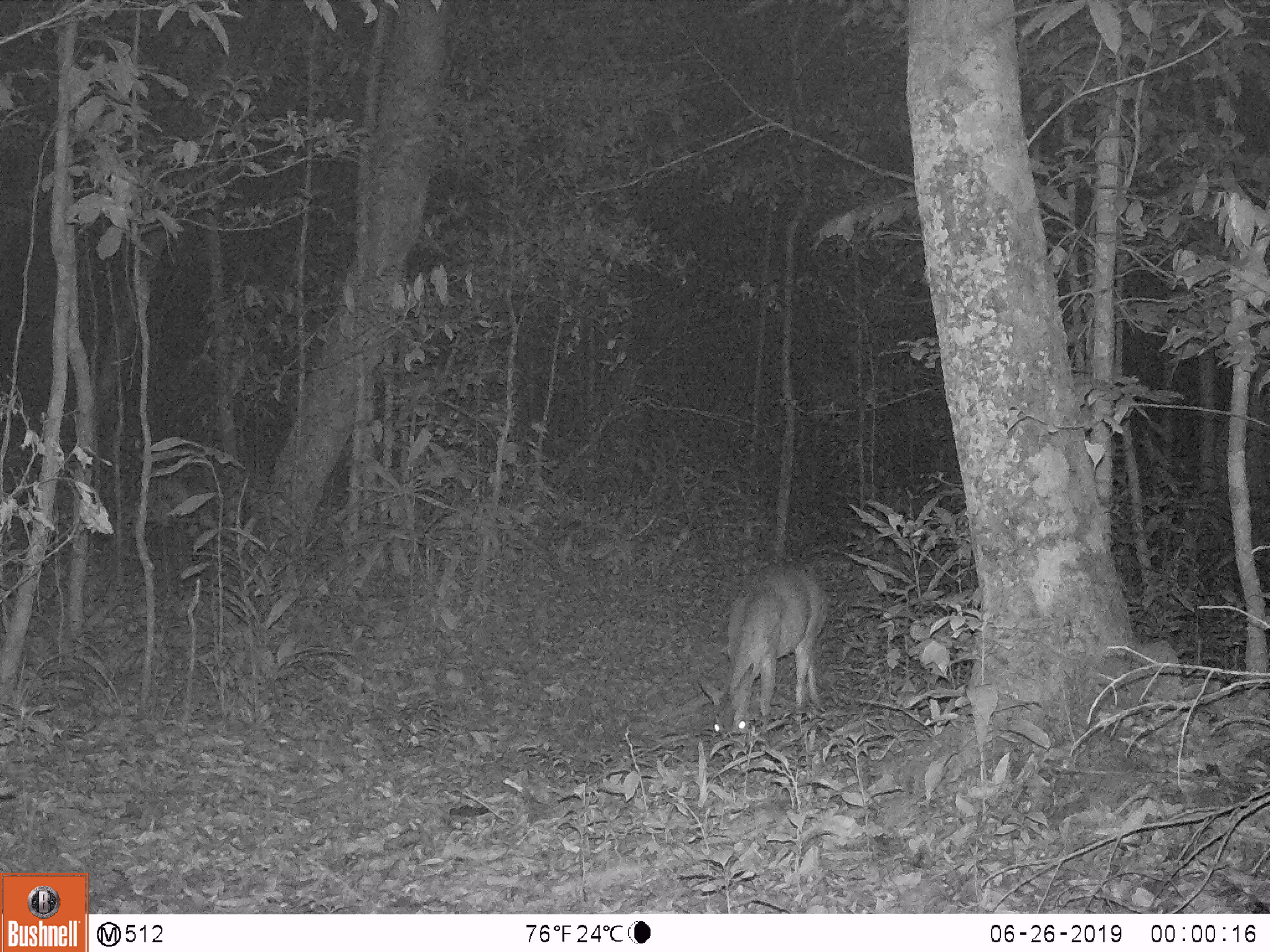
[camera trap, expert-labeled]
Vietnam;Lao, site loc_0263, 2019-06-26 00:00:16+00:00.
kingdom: Animalia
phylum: Chordata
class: Mammalia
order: Artiodactyla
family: Cervidae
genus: Muntiacus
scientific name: Muntiacus vuquangensis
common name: large-antlered muntjac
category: large antlered muntjac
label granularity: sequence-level